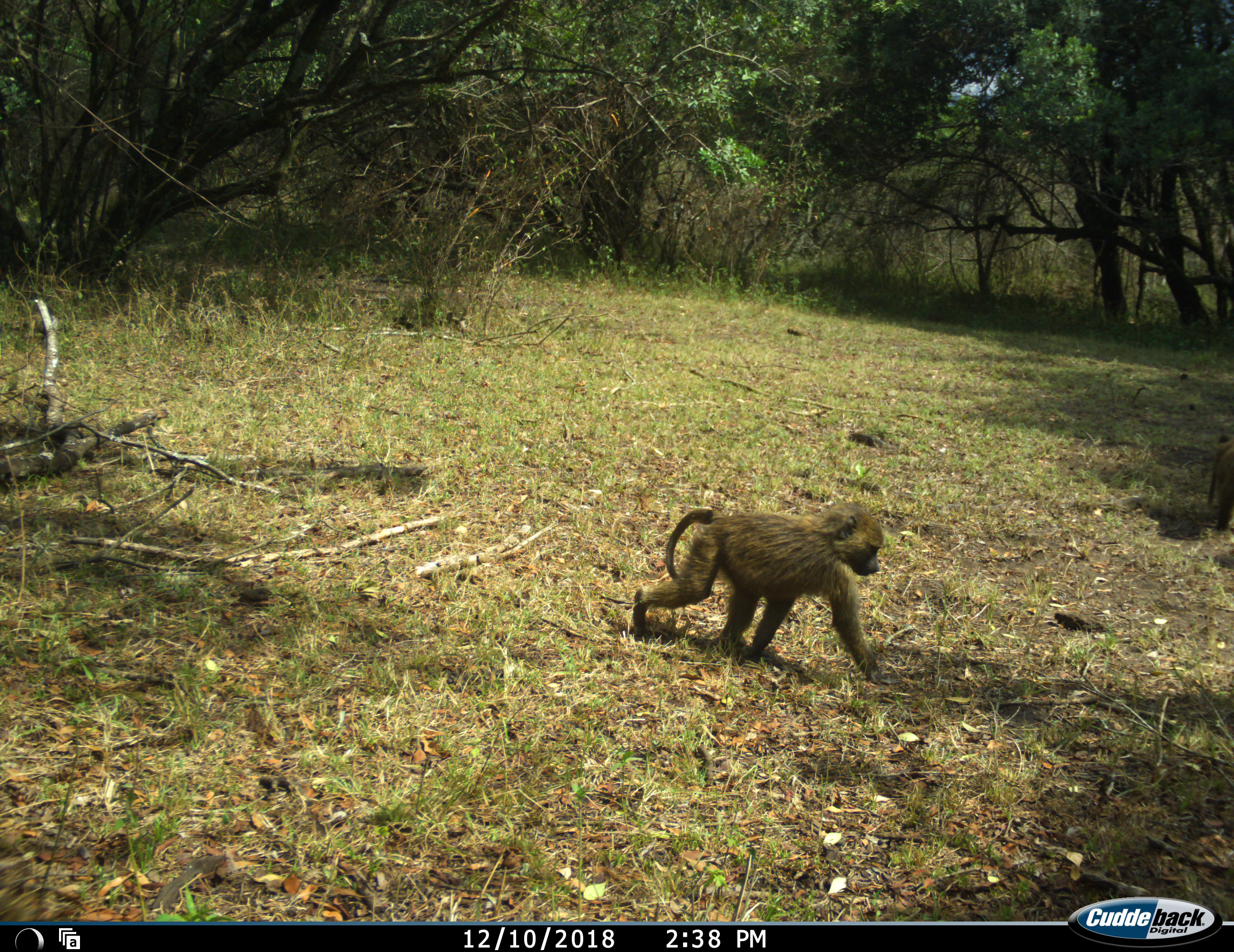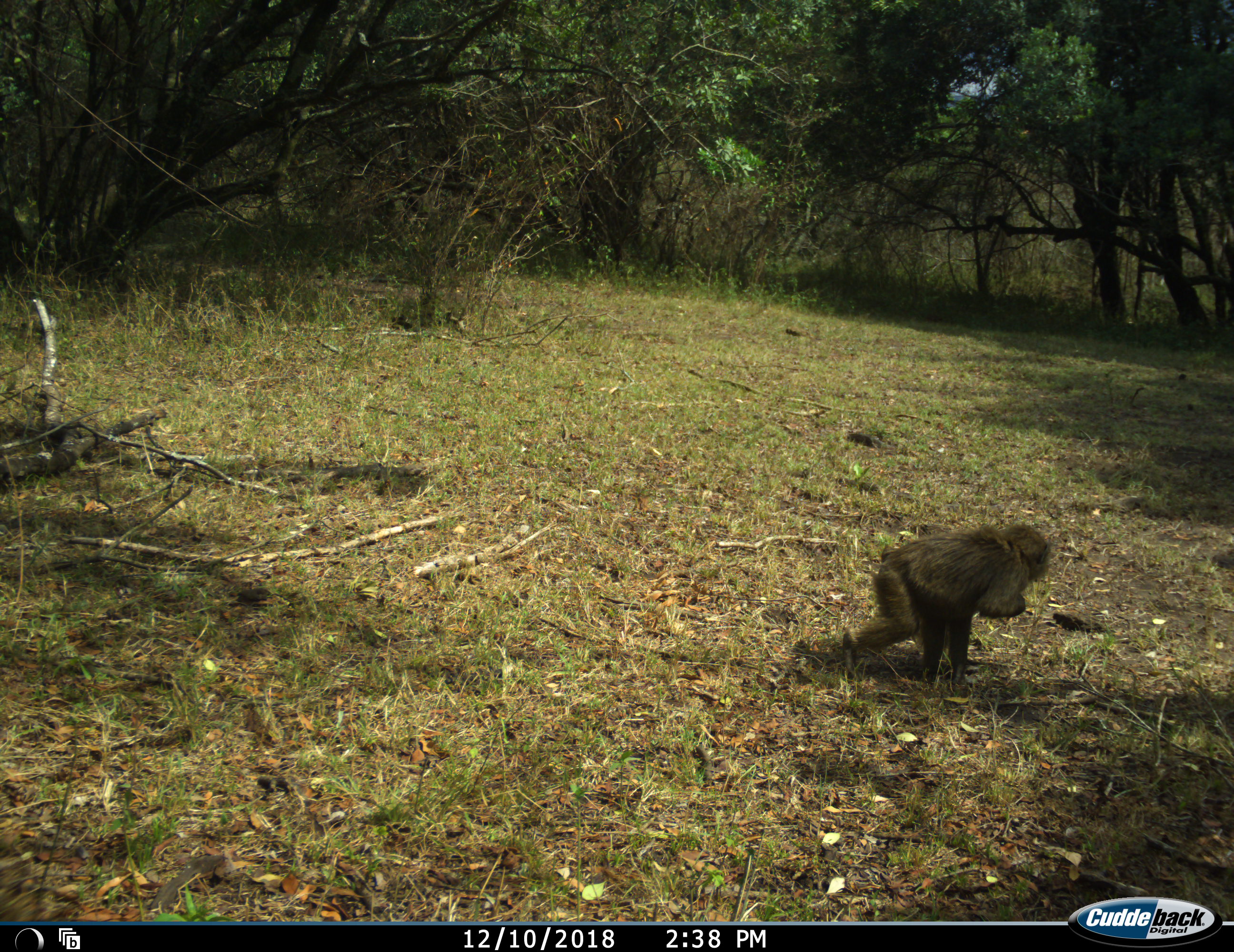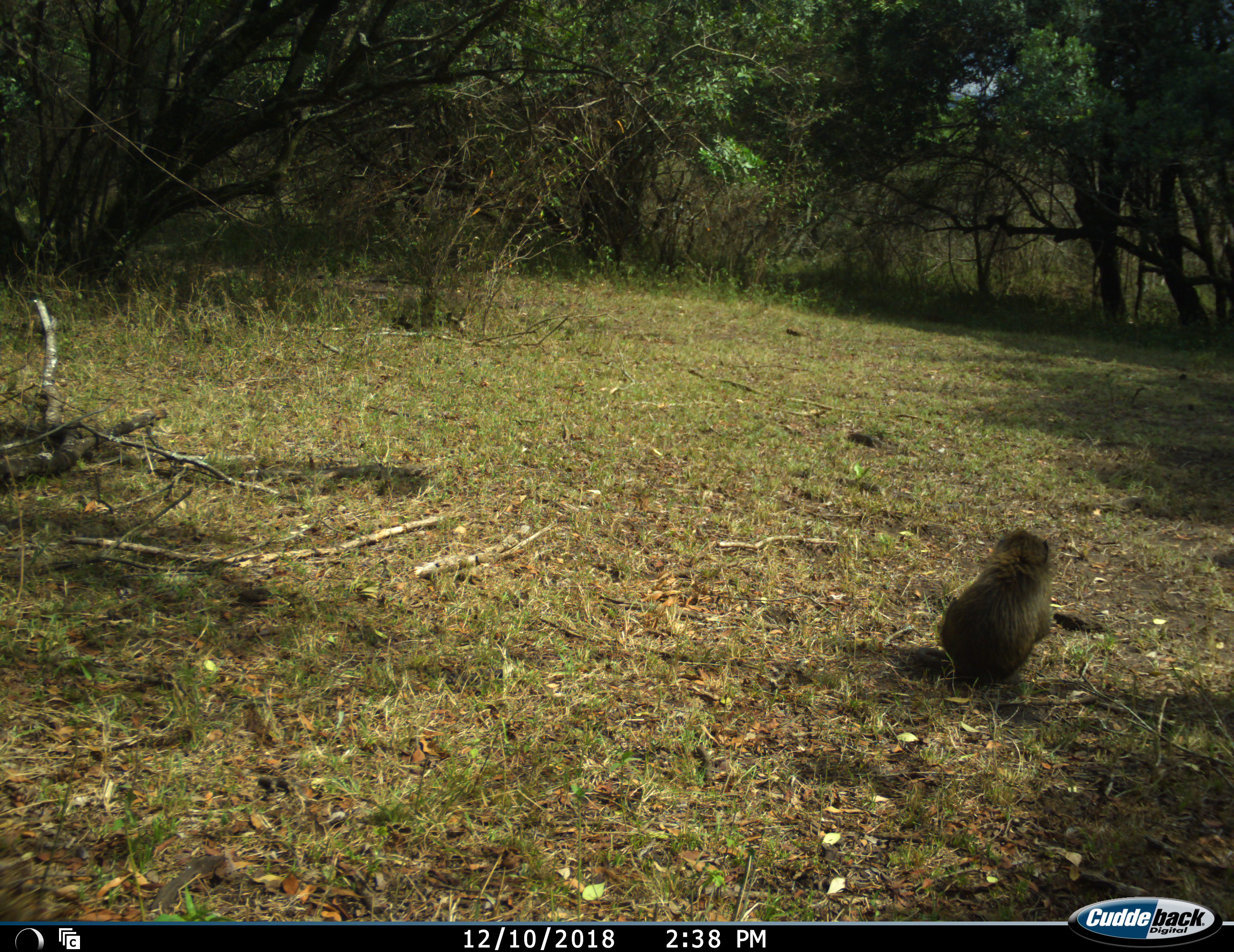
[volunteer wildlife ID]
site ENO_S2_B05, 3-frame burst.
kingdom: Animalia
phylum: Chordata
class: Mammalia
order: Primates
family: Cercopithecidae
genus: Papio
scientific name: Papio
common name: baboon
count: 1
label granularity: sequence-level